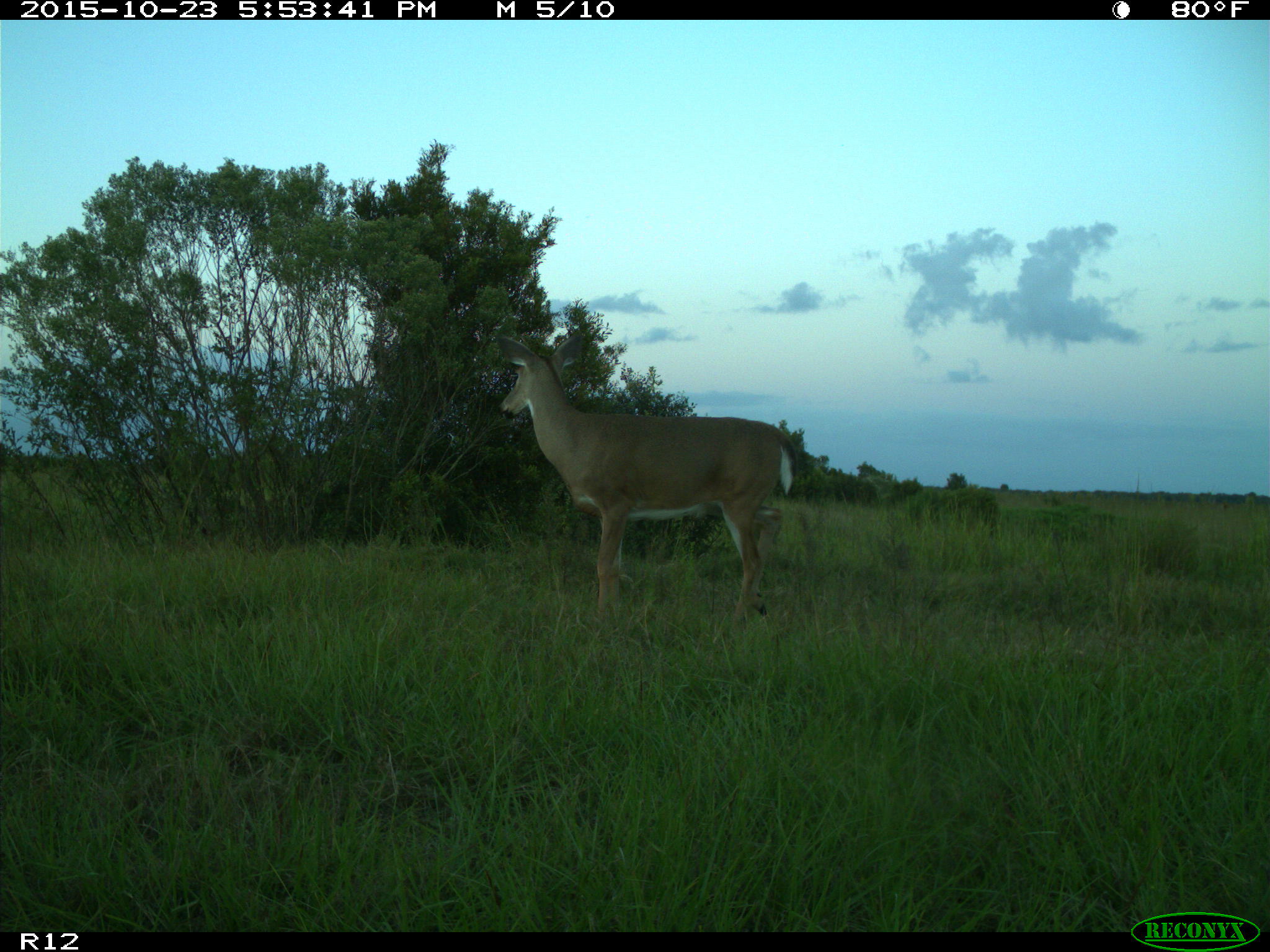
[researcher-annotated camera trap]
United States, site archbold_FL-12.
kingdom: Animalia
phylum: Chordata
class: Mammalia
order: Artiodactyla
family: Cervidae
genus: Odocoileus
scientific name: Odocoileus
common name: deer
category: unidentified deer